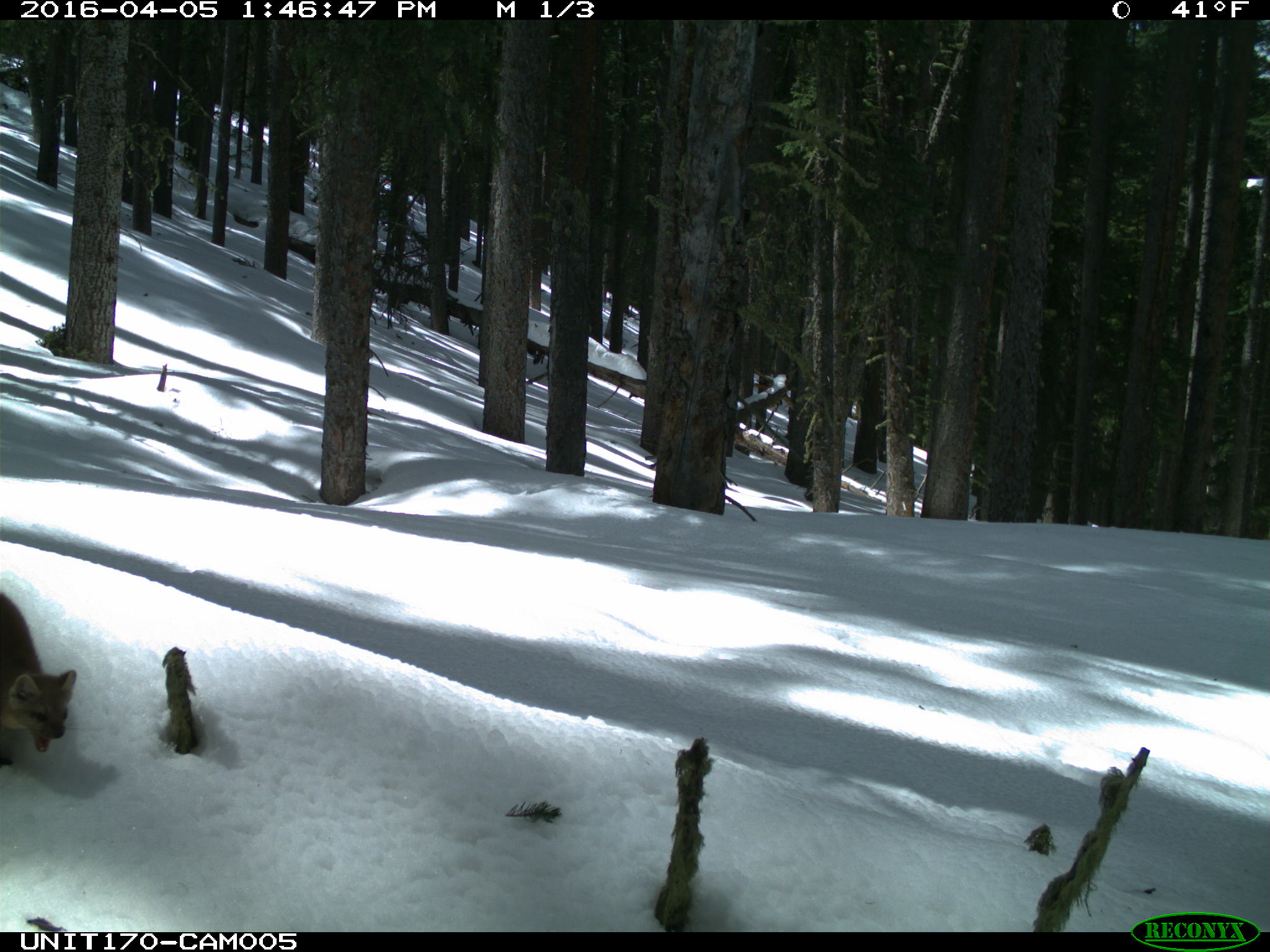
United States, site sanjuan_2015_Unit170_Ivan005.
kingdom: Animalia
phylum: Chordata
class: Mammalia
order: Carnivora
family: Mustelidae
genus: Martes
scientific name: Martes americana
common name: american marten